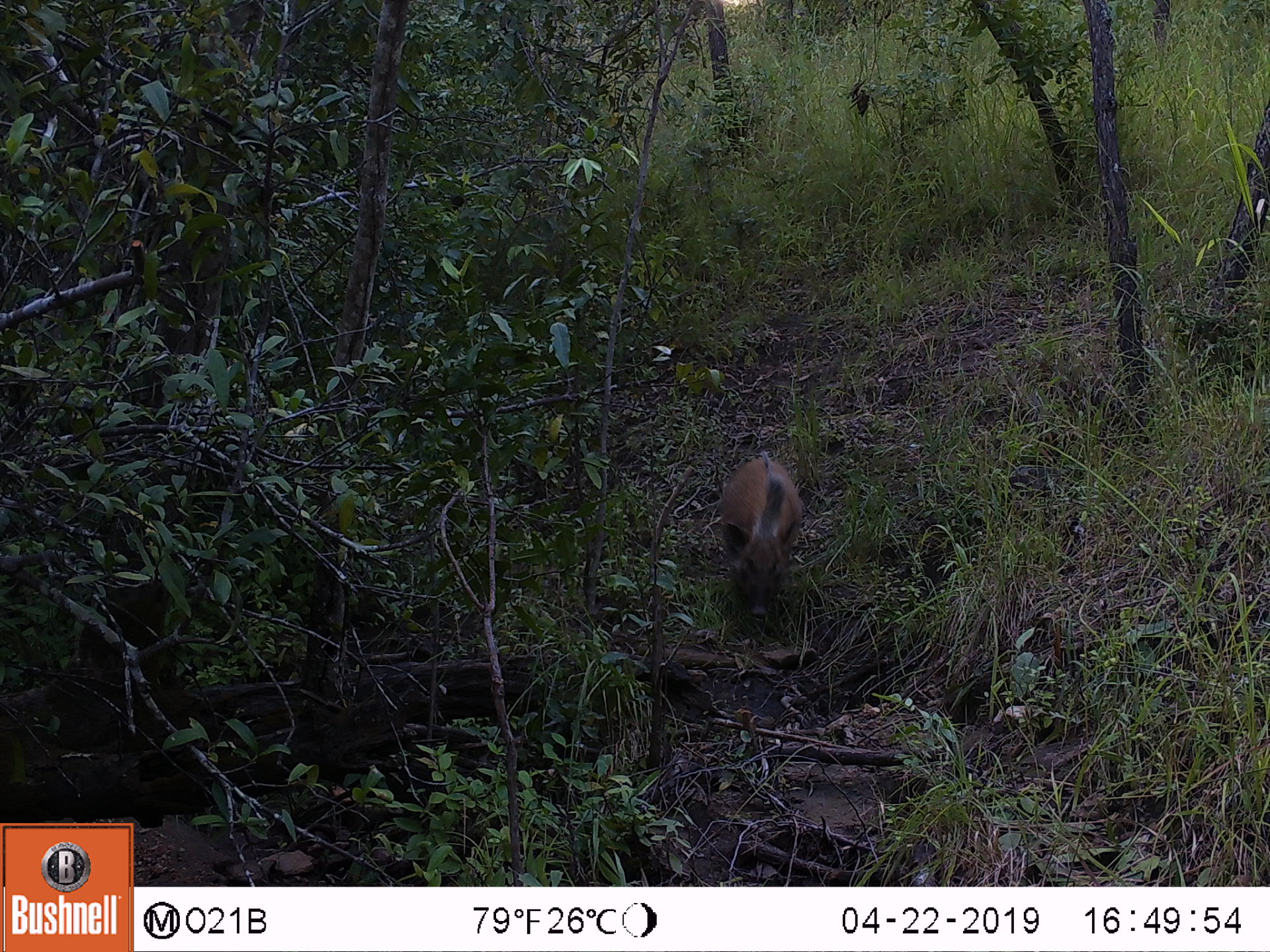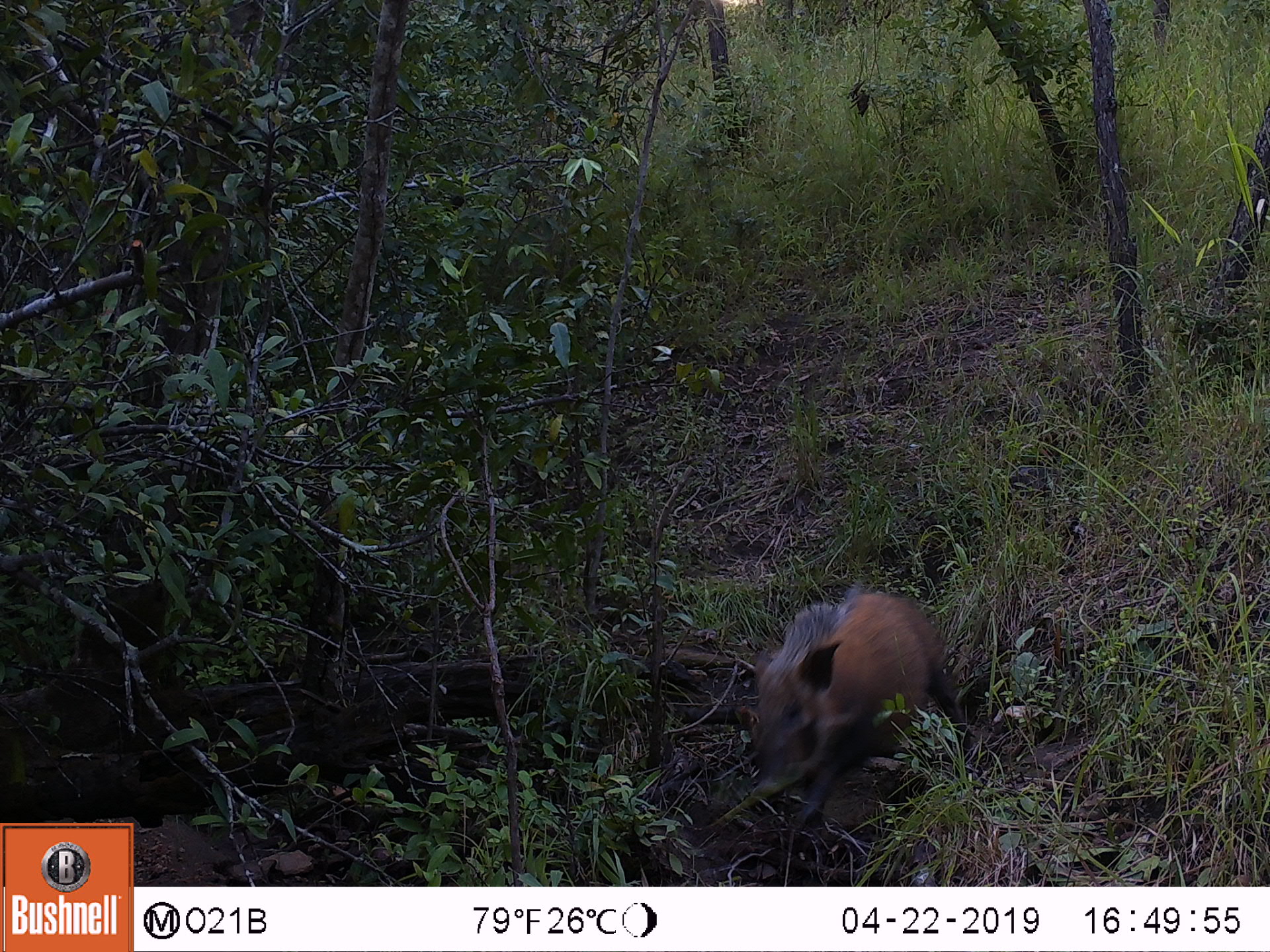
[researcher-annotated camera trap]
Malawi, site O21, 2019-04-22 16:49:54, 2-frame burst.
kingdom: Animalia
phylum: Chordata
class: Mammalia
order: Artiodactyla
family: Suidae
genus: Potamochoerus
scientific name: Potamochoerus larvatus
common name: bushpig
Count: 1.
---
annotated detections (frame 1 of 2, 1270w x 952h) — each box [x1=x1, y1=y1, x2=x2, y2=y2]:
bushpig: [x1=702, y1=444, x2=818, y2=633]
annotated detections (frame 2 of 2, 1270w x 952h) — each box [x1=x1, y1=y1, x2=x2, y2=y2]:
bushpig: [x1=730, y1=587, x2=967, y2=817]